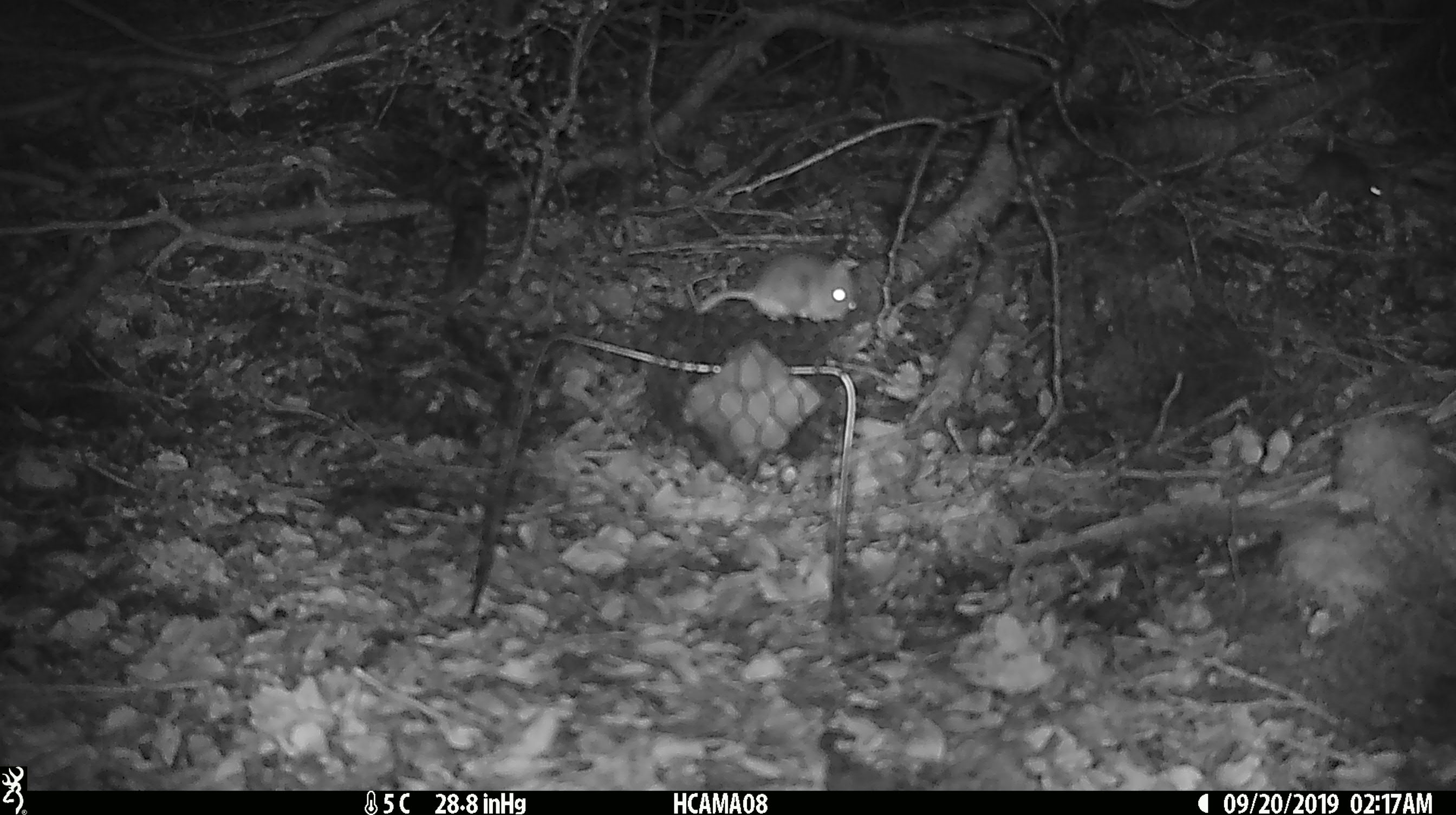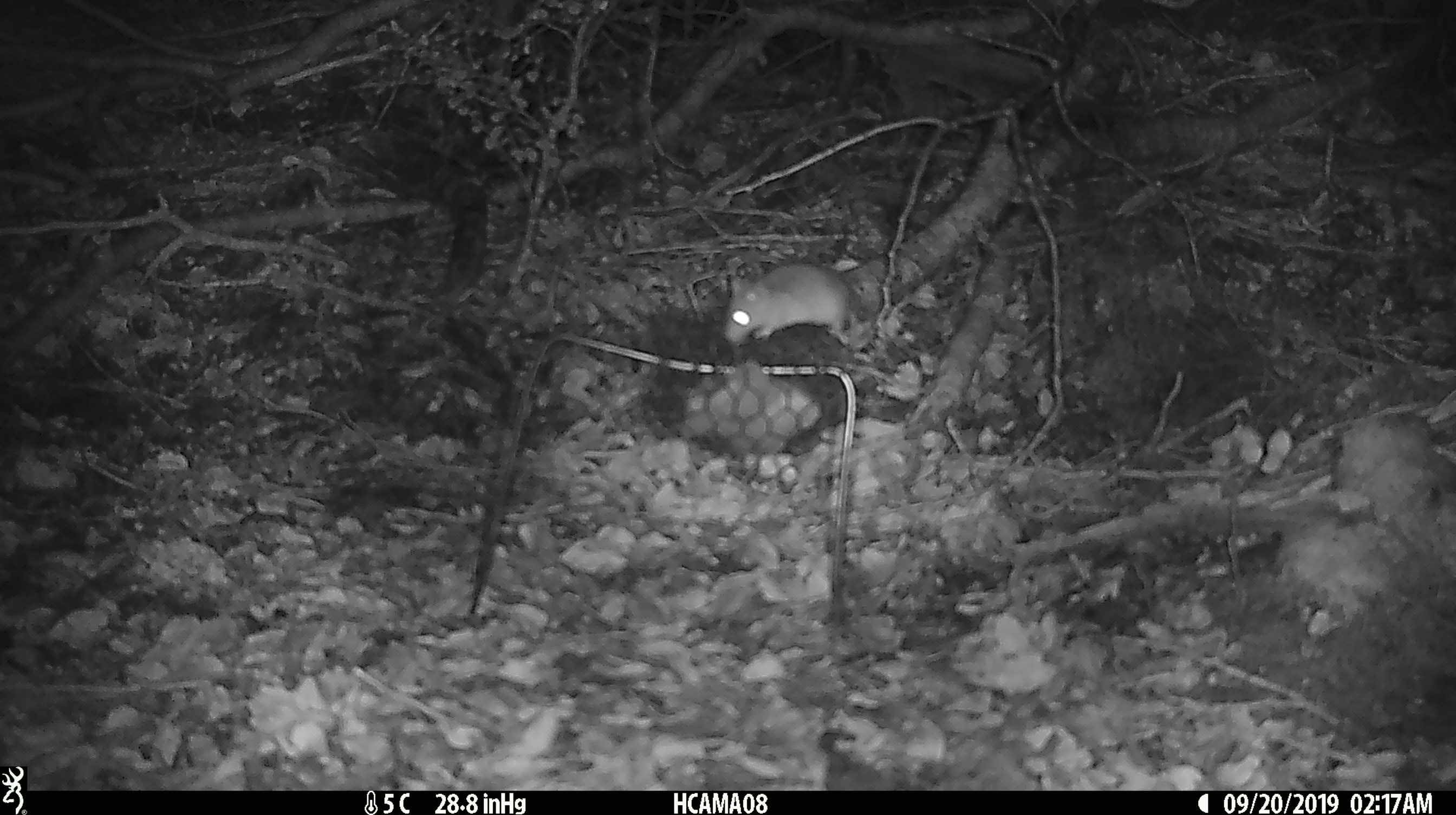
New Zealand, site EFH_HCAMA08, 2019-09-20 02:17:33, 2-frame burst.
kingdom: Animalia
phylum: Chordata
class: Mammalia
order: Rodentia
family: Muridae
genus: Mus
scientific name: Mus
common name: mouse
Mouse (Mus).